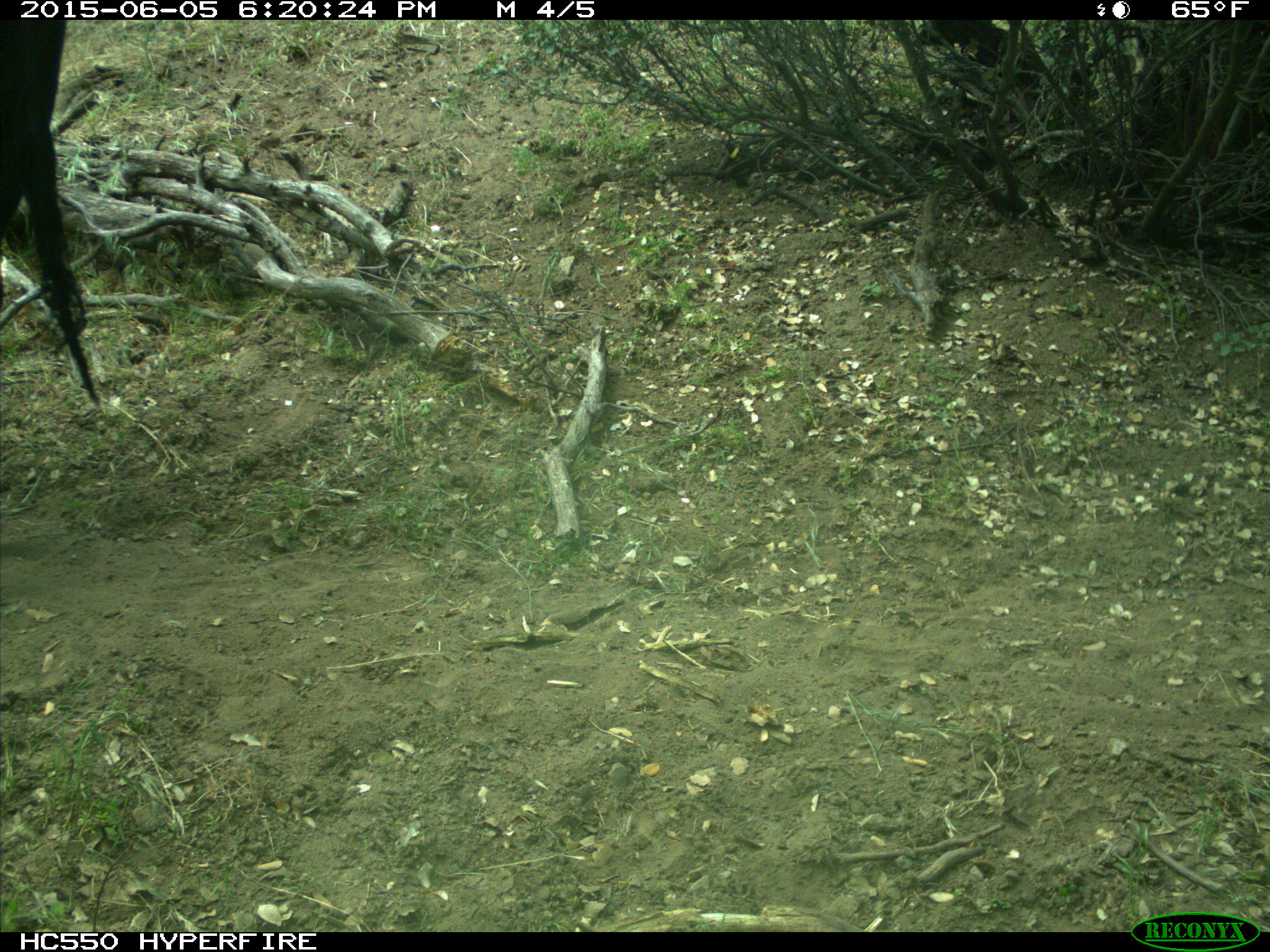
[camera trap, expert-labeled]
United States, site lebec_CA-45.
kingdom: Animalia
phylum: Chordata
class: Mammalia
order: Artiodactyla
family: Bovidae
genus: Bos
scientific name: Bos taurus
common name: domestic cow